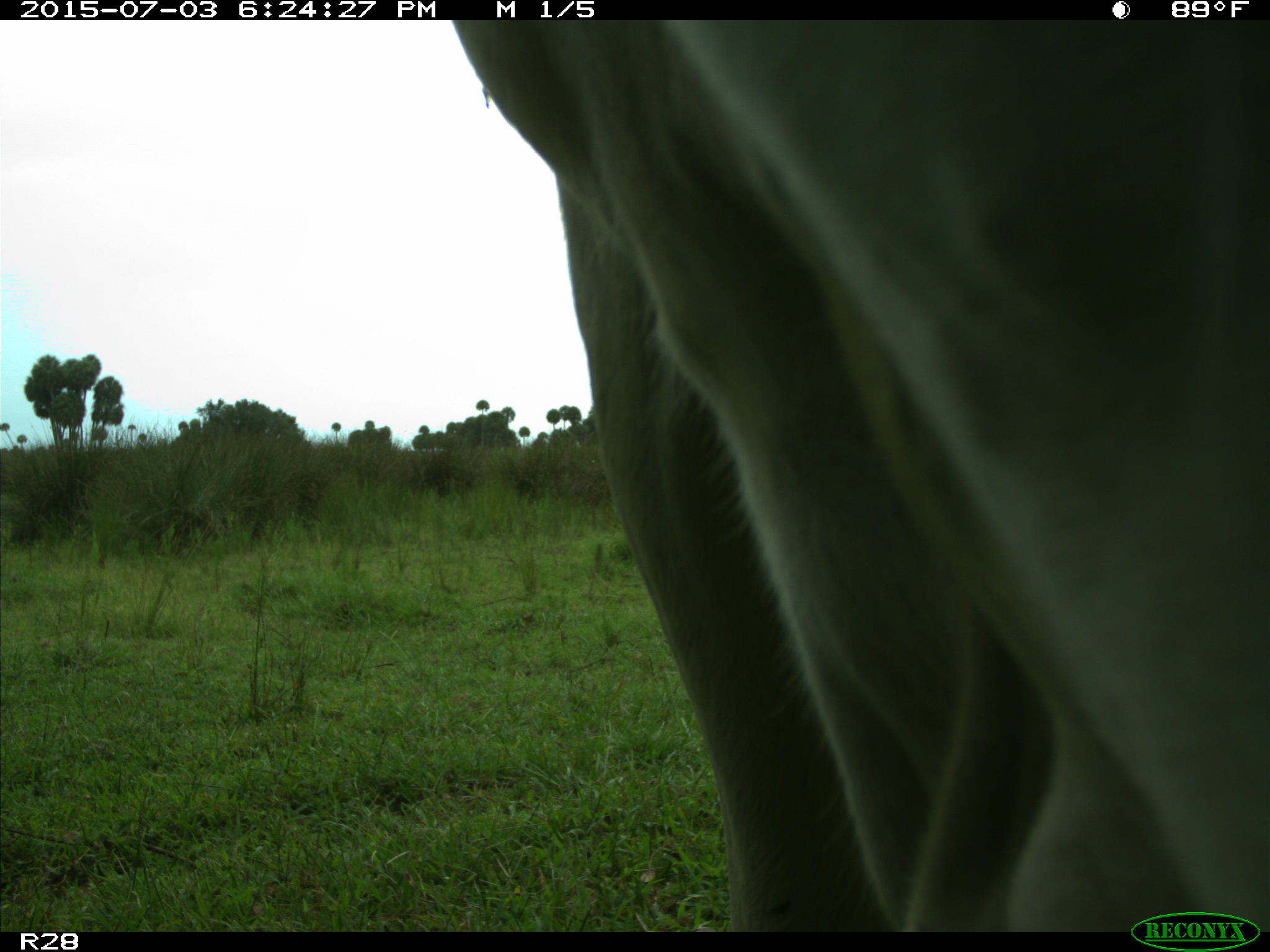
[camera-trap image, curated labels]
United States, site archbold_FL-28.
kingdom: Animalia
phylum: Chordata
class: Mammalia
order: Artiodactyla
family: Bovidae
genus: Bos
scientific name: Bos taurus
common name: domestic cow